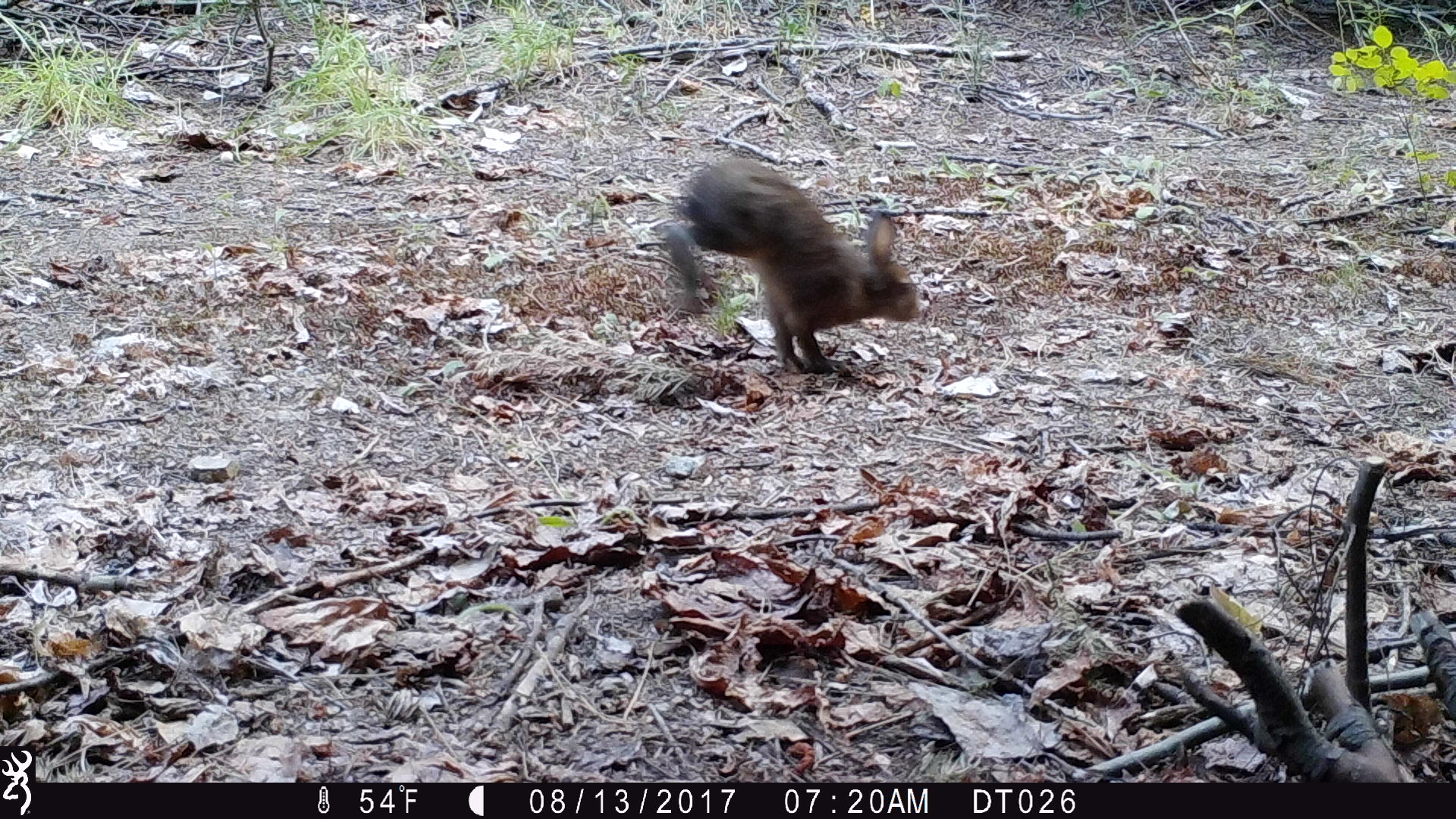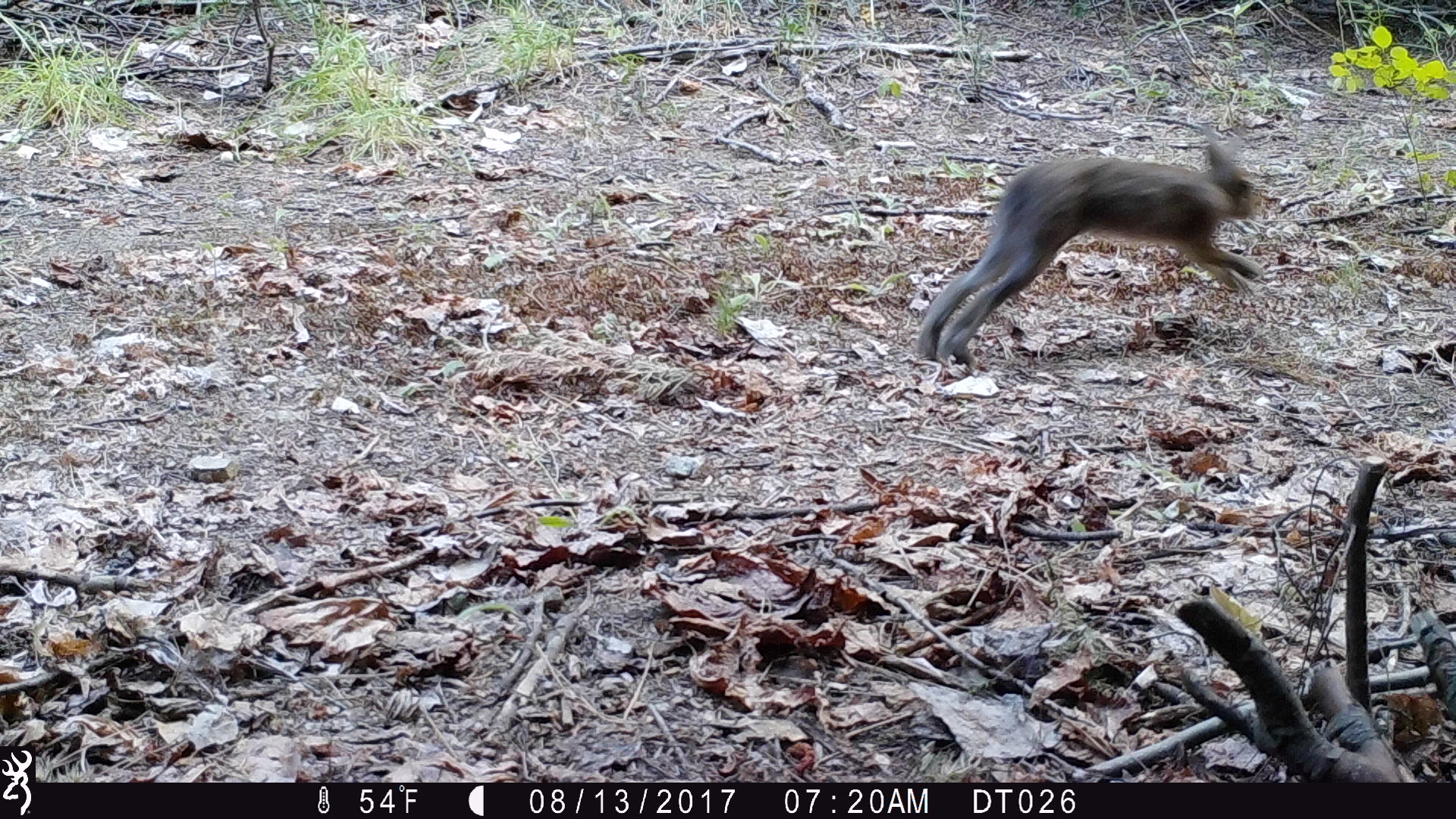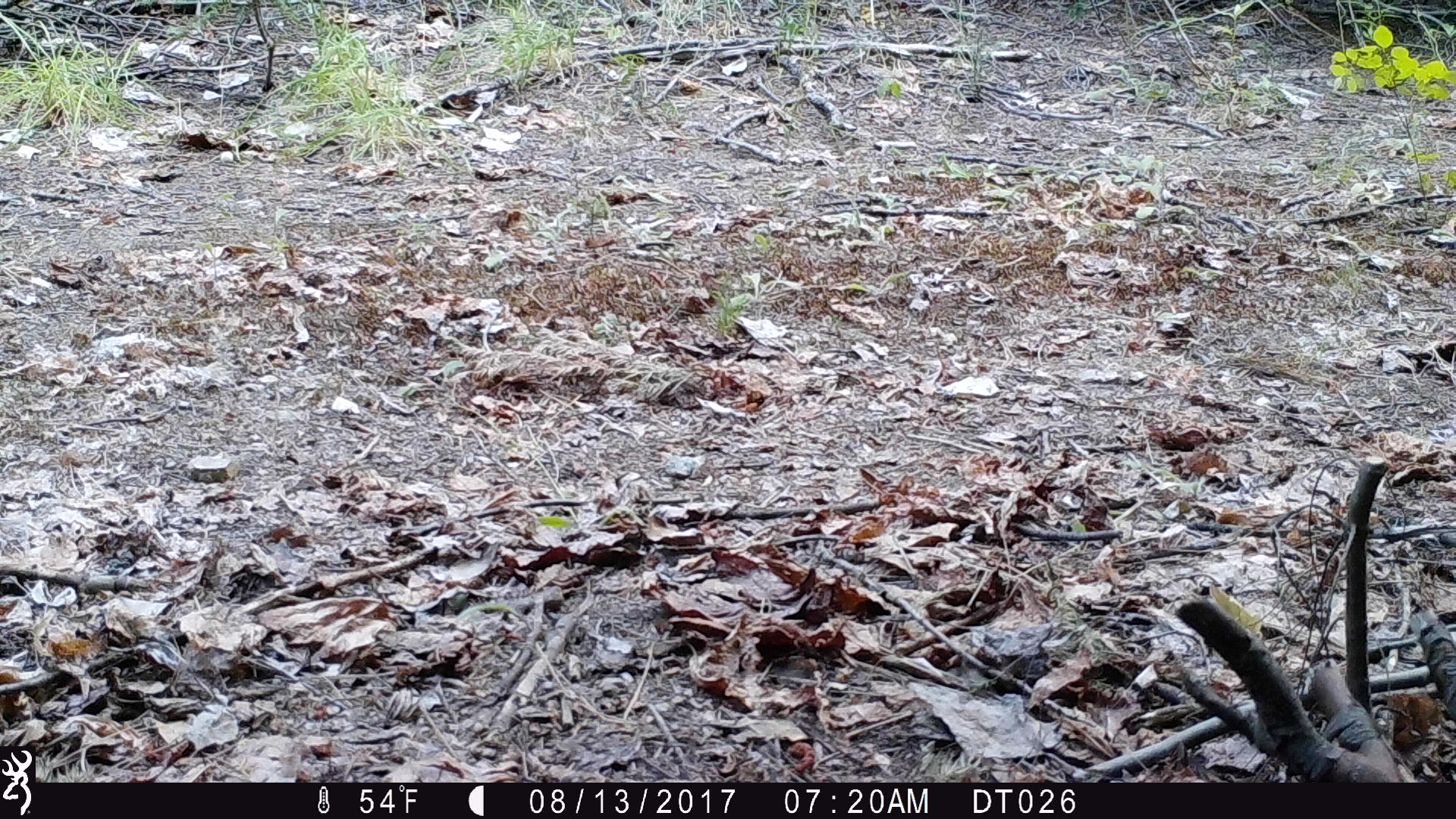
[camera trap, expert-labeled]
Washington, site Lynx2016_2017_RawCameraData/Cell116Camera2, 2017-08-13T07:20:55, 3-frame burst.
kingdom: Animalia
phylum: Chordata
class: Mammalia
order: Lagomorpha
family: Leporidae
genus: Lepus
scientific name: Lepus americanus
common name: snowshoe hare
Lepus americanus (snowshoe hare). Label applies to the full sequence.